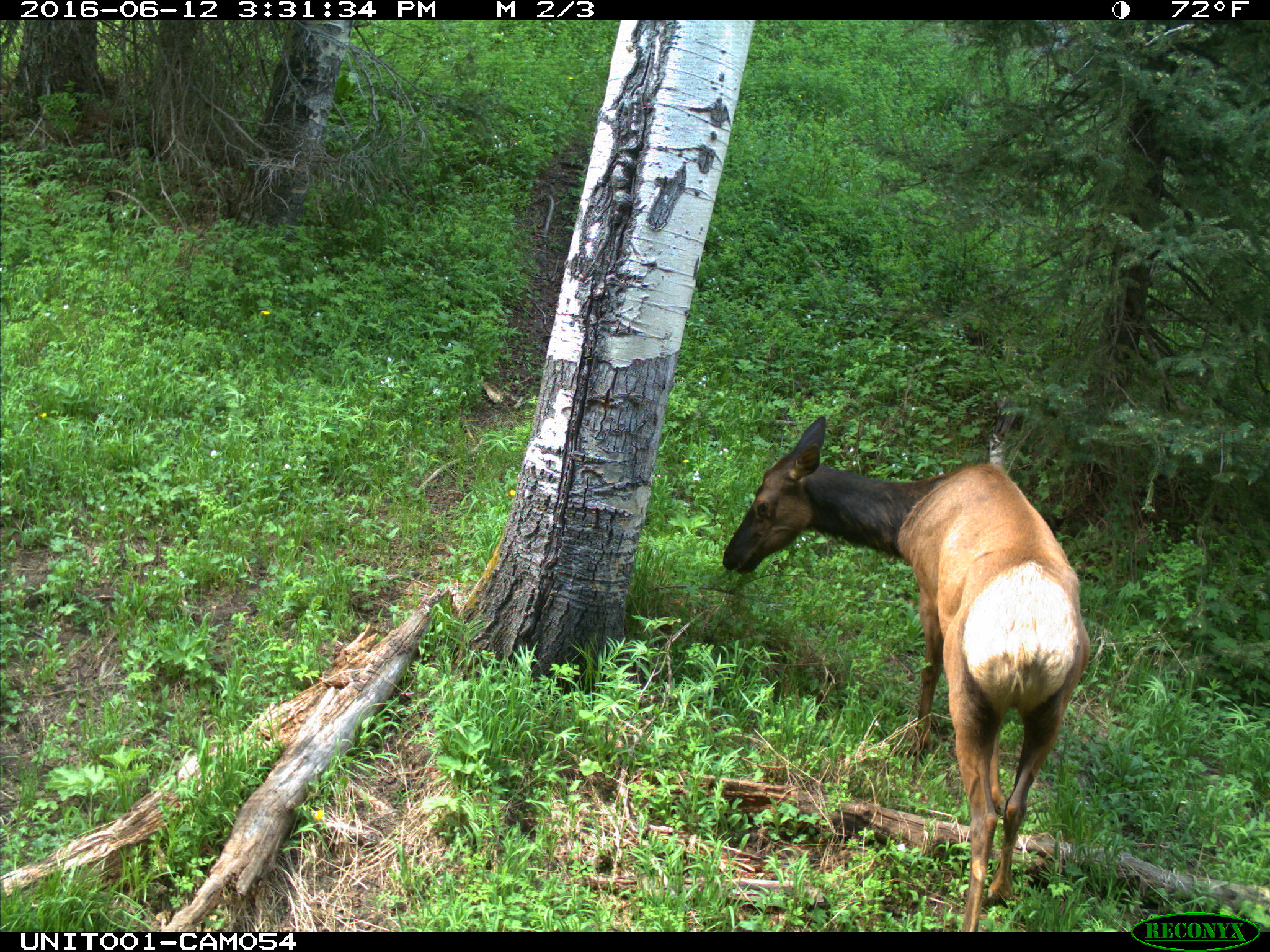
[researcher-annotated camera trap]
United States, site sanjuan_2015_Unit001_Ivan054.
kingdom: Animalia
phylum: Chordata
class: Mammalia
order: Artiodactyla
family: Cervidae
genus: Cervus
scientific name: Cervus elaphus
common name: red deer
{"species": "Cervus elaphus (red deer)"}